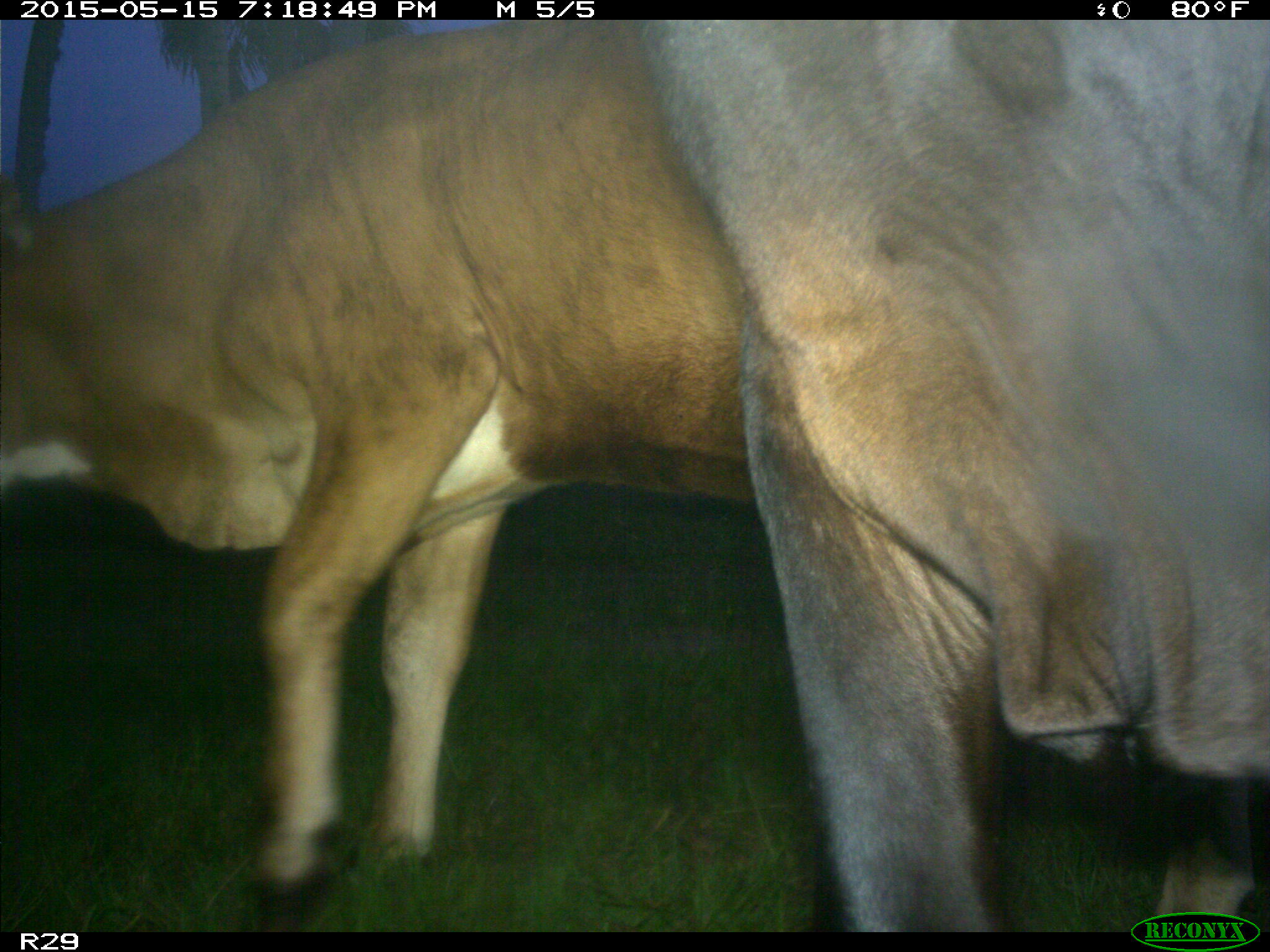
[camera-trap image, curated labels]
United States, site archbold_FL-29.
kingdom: Animalia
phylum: Chordata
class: Mammalia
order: Artiodactyla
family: Bovidae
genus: Bos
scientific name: Bos taurus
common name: domestic cow